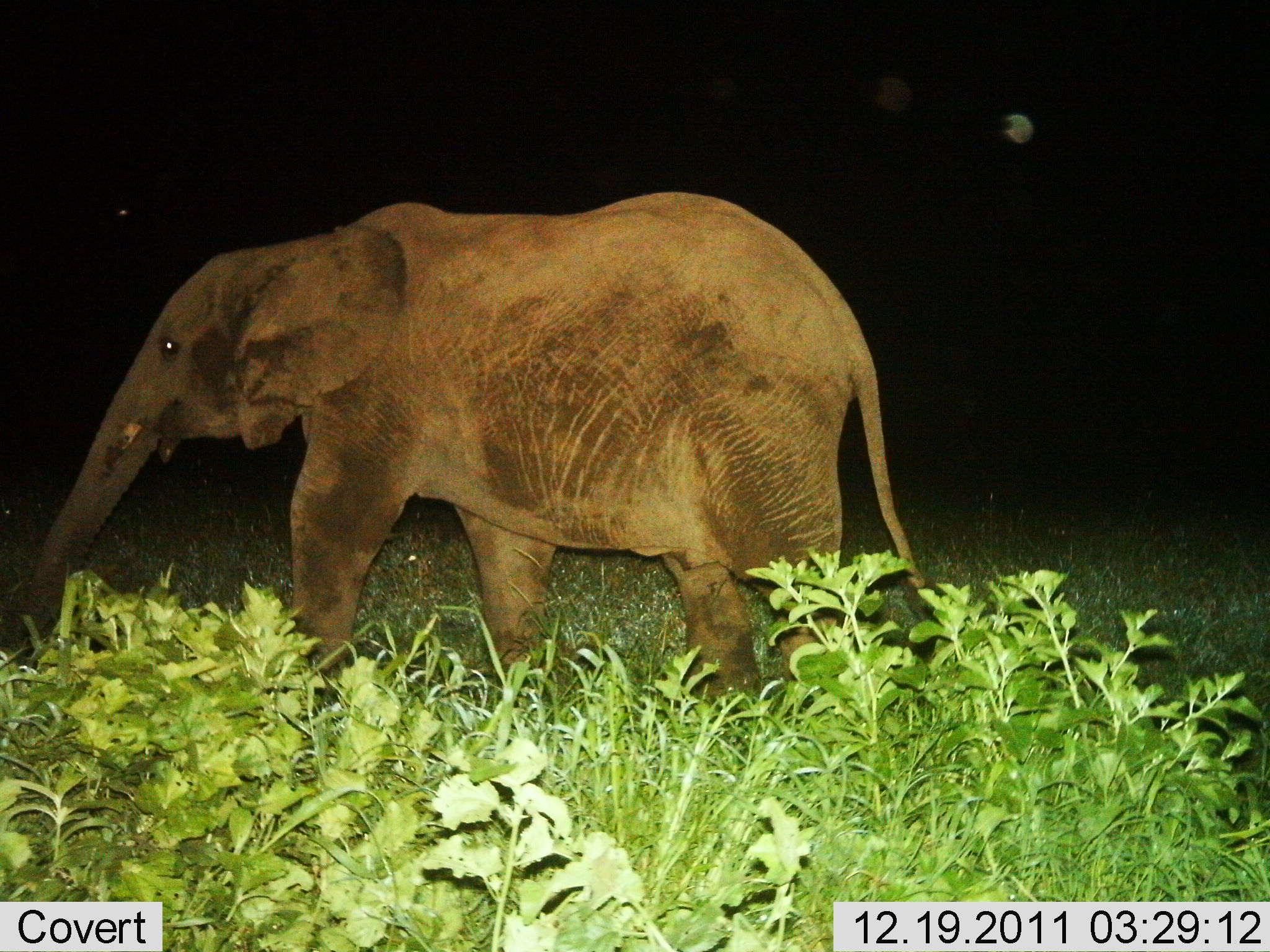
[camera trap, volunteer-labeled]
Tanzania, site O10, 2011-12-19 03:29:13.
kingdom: Animalia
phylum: Chordata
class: Mammalia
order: Proboscidea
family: Elephantidae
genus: Loxodonta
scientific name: Loxodonta africana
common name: african bush elephant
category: elephant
Elephant (african bush elephant) (Loxodonta africana), count 1. Behavior (volunteer vote fractions): standing 19%, resting 0%, moving 81%, interacting 0%. Young present (vote fraction): 0%. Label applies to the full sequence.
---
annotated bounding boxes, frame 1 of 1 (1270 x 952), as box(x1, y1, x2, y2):
animal: box(0, 189, 950, 741)